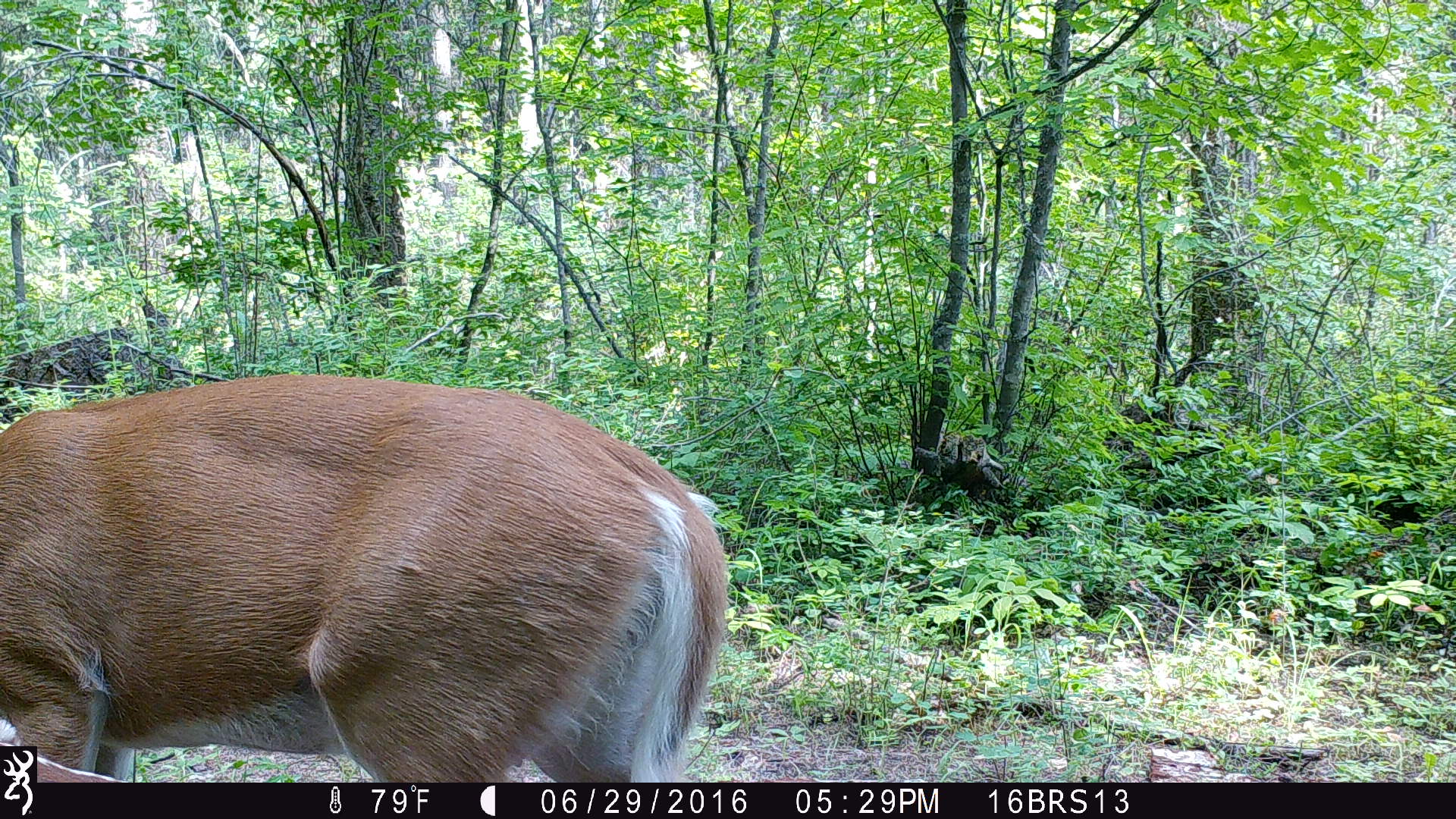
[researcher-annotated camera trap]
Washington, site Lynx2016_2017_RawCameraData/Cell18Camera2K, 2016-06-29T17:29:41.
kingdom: Animalia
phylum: Chordata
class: Mammalia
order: Artiodactyla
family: Cervidae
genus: Odocoileus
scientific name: Odocoileus virginianus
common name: white-tailed deer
Odocoileus virginianus (white-tailed deer). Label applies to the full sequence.